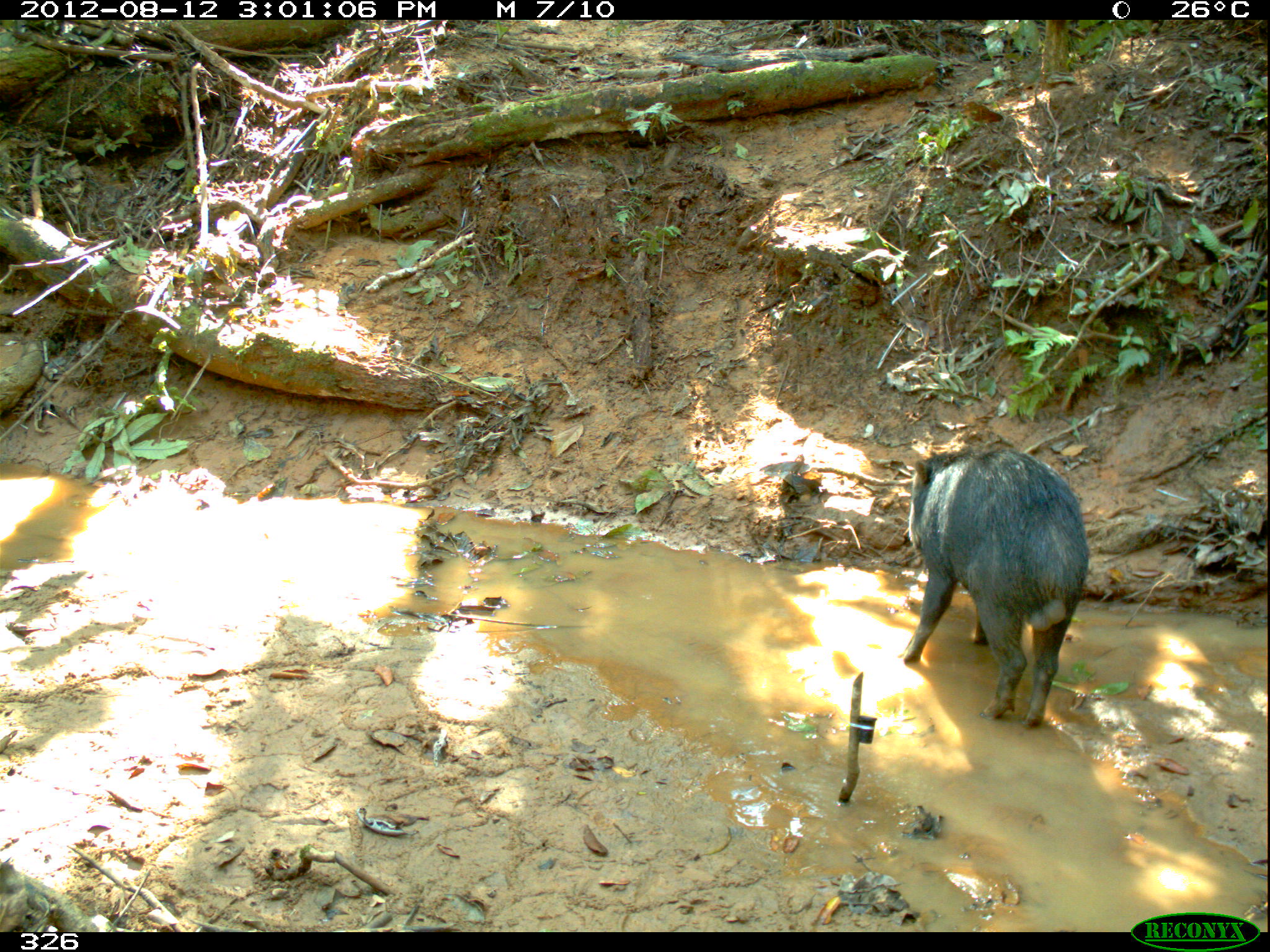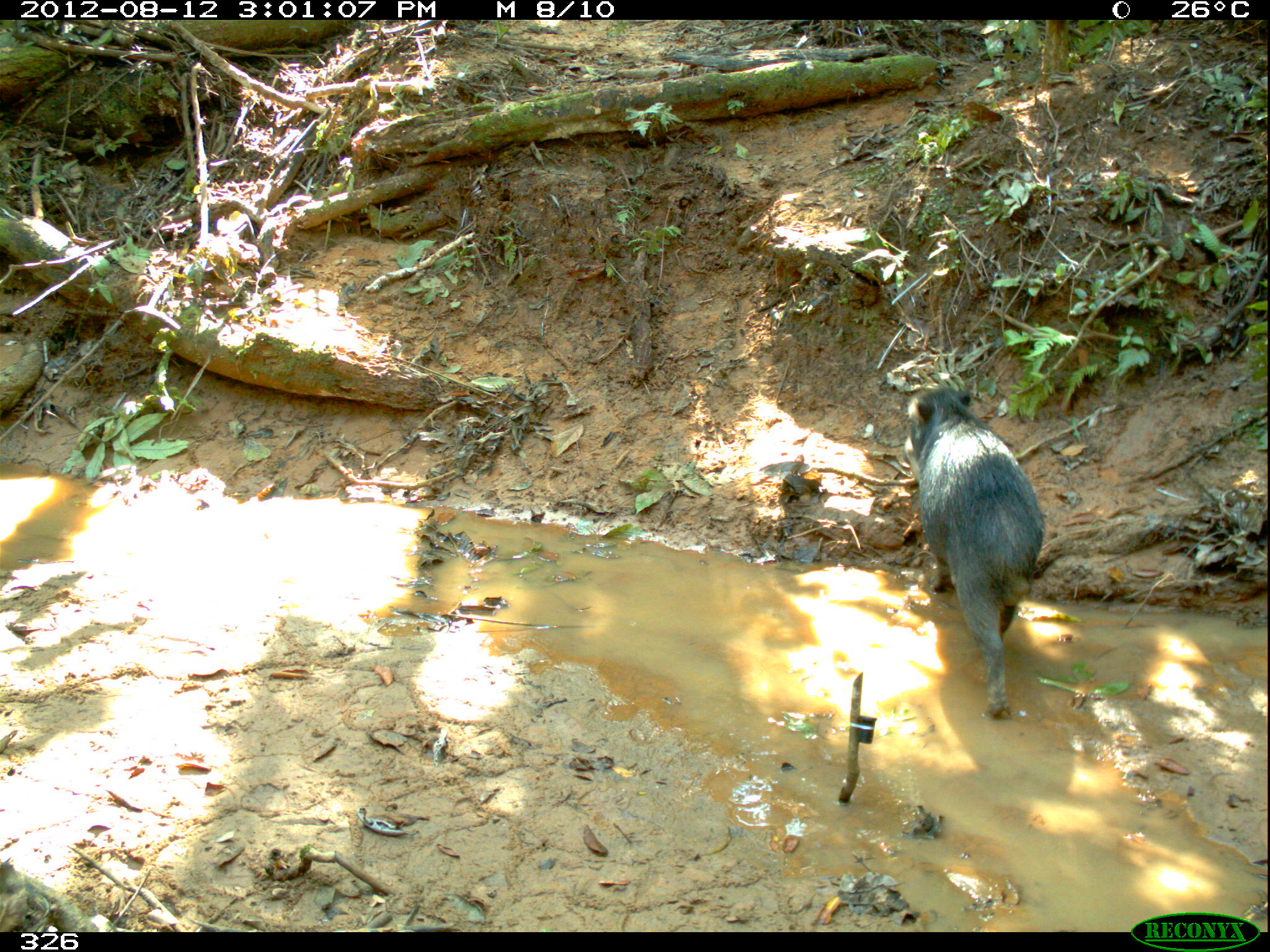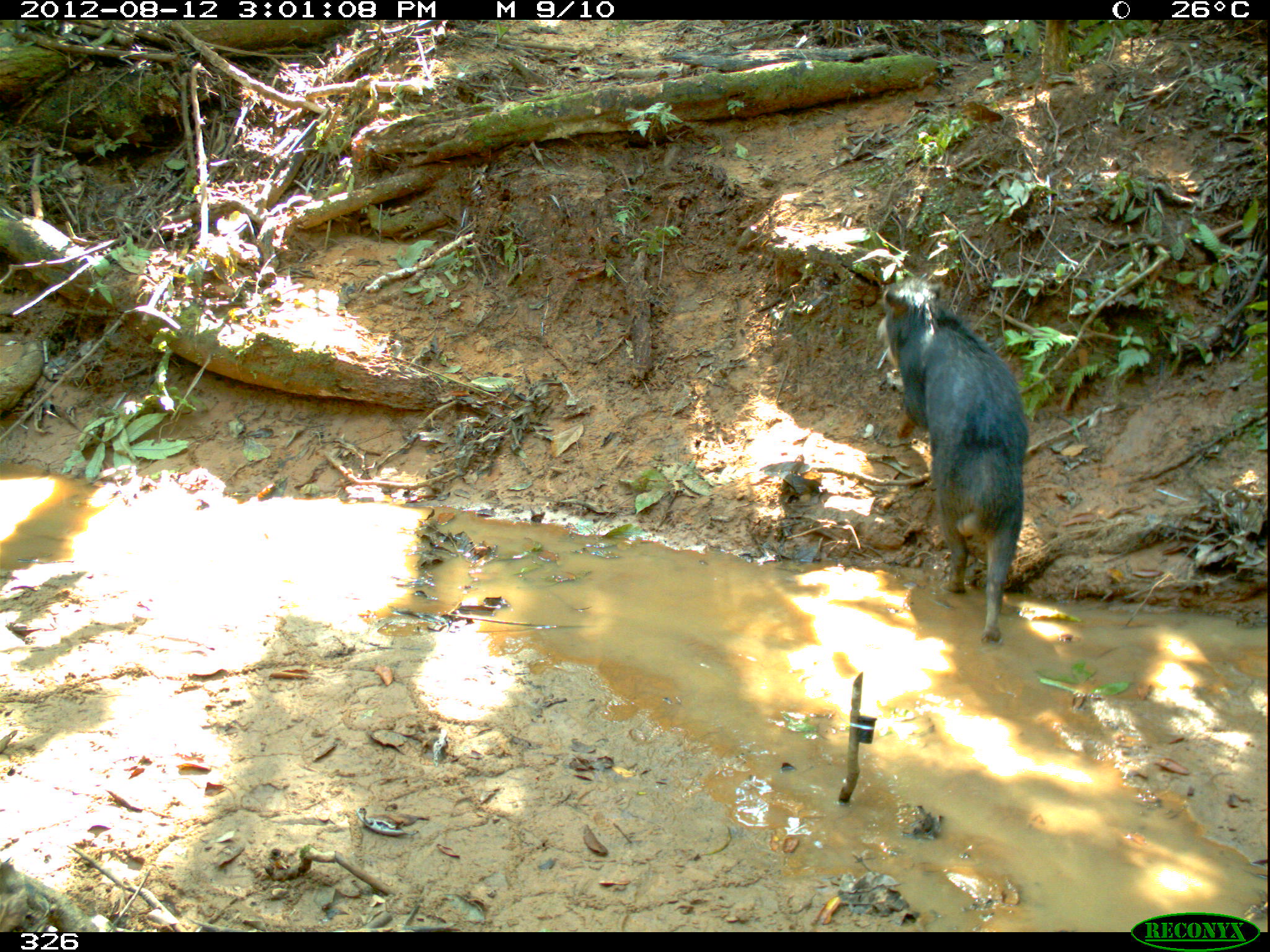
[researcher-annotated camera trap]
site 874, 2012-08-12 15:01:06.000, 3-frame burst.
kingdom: Animalia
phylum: Chordata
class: Mammalia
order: Artiodactyla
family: Tayassuidae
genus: Tayassu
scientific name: Tayassu pecari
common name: white-lipped peccary